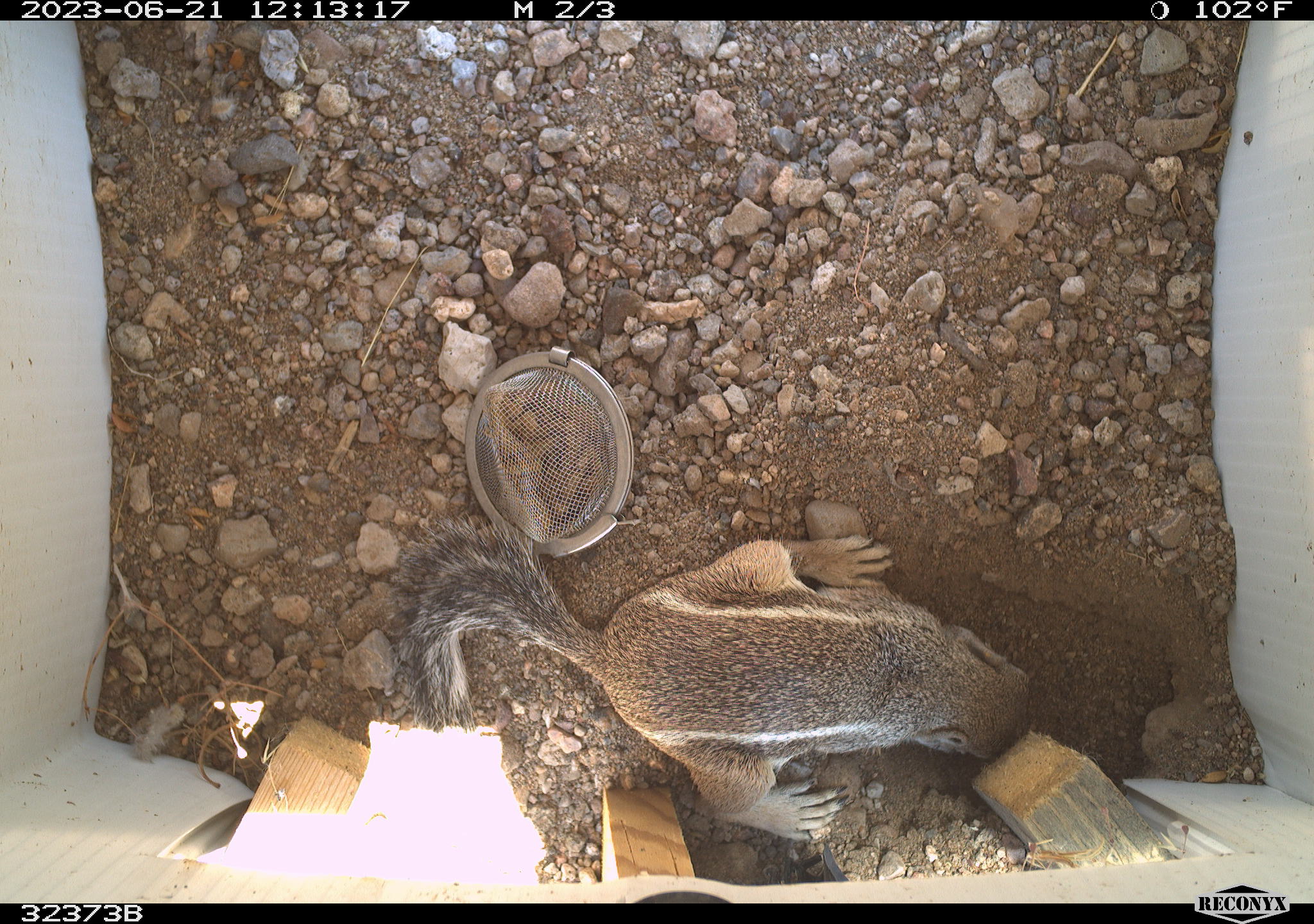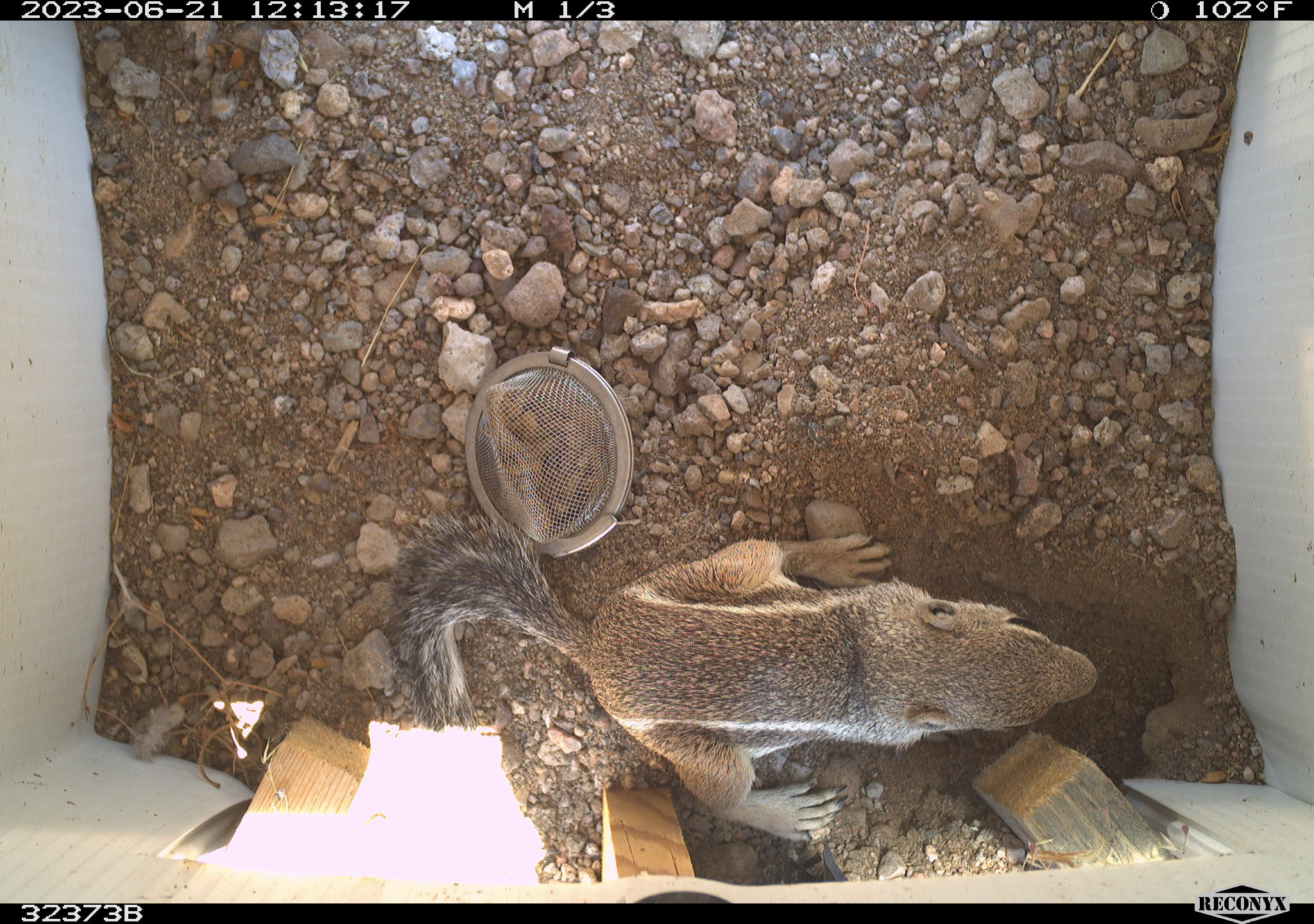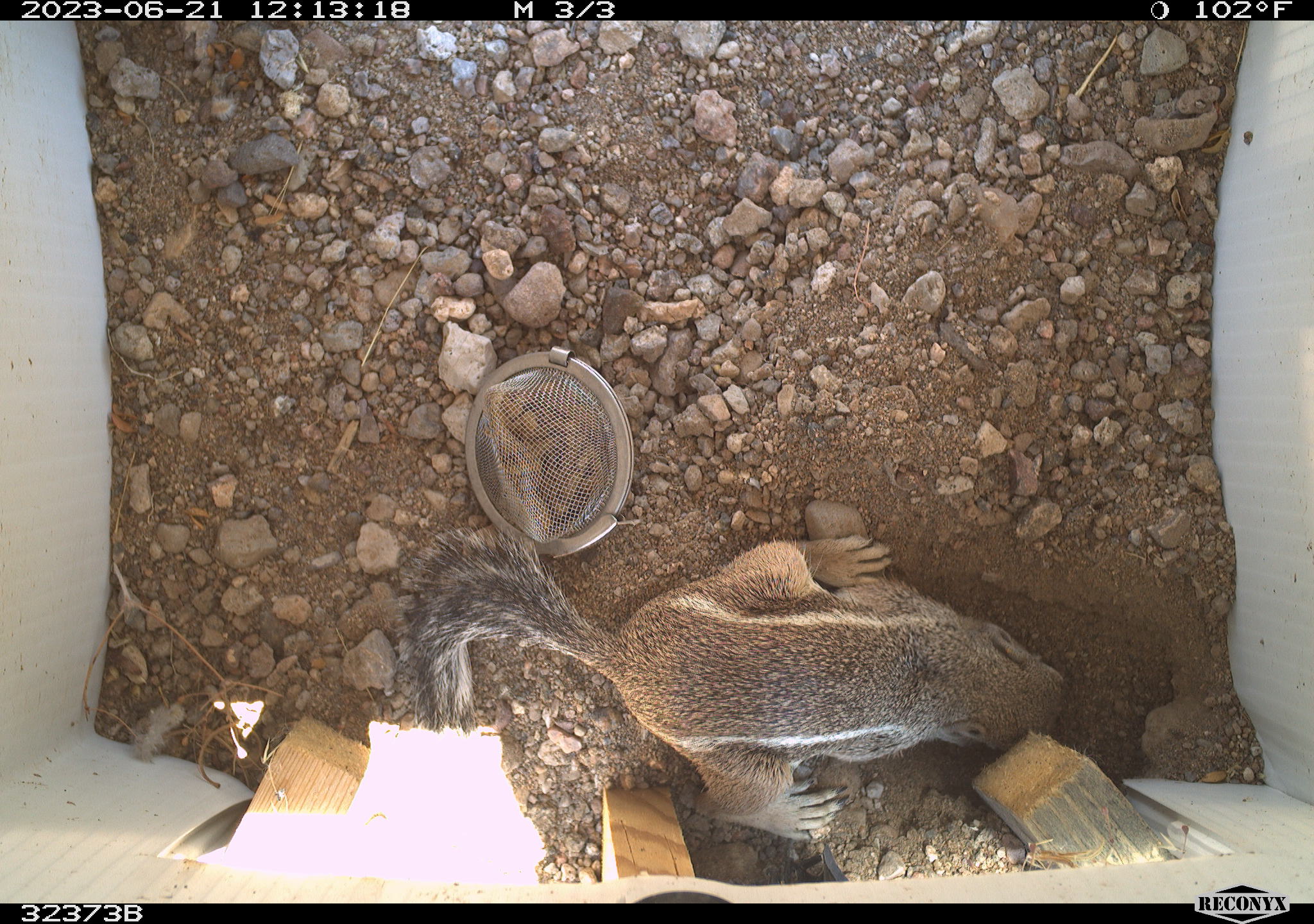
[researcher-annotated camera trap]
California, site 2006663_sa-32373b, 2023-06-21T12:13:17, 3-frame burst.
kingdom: Animalia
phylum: Chordata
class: Mammalia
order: Rodentia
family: Sciuridae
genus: Ammospermophilus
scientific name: Ammospermophilus leucurus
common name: white-tailed antelope squirrel